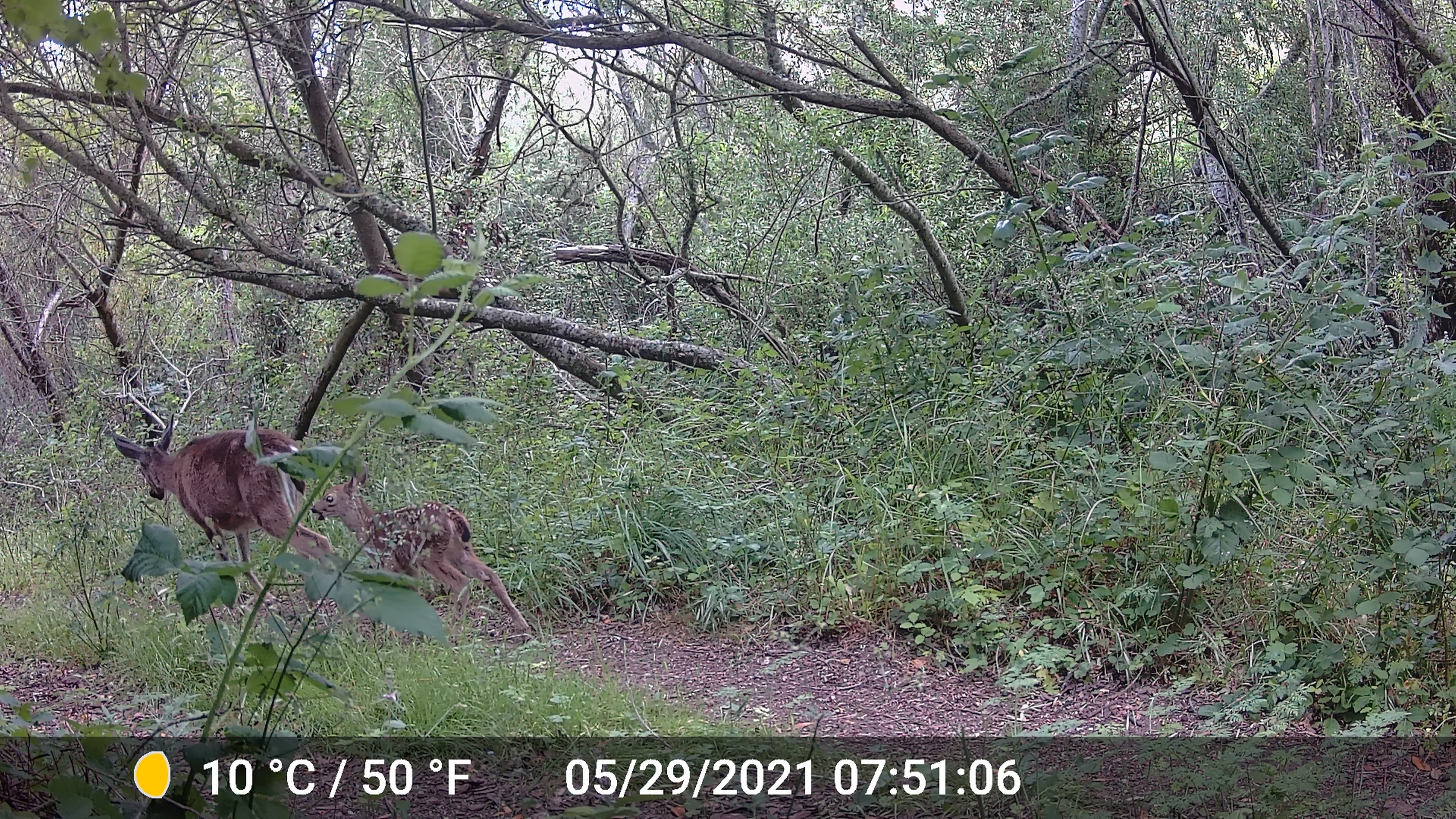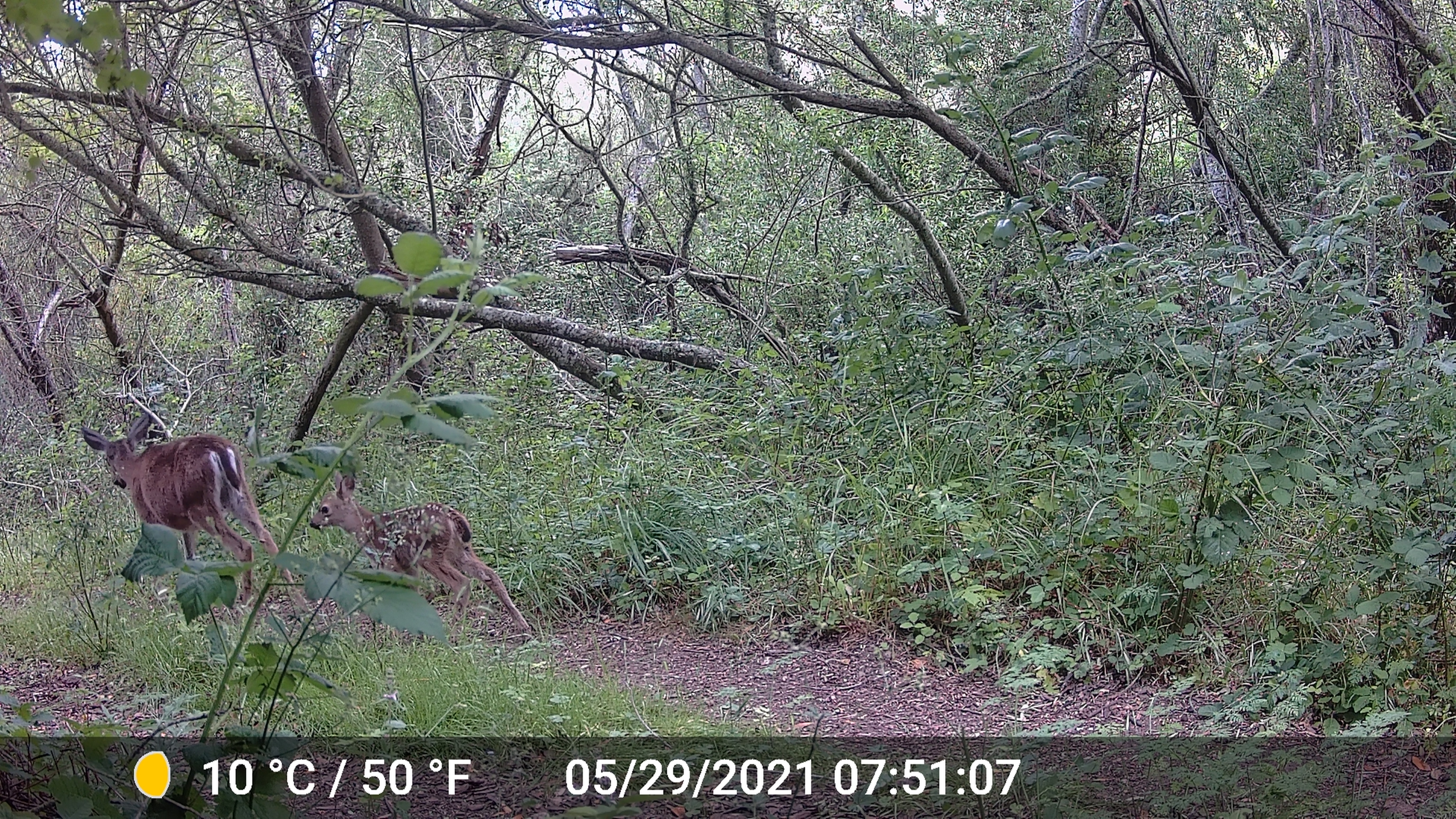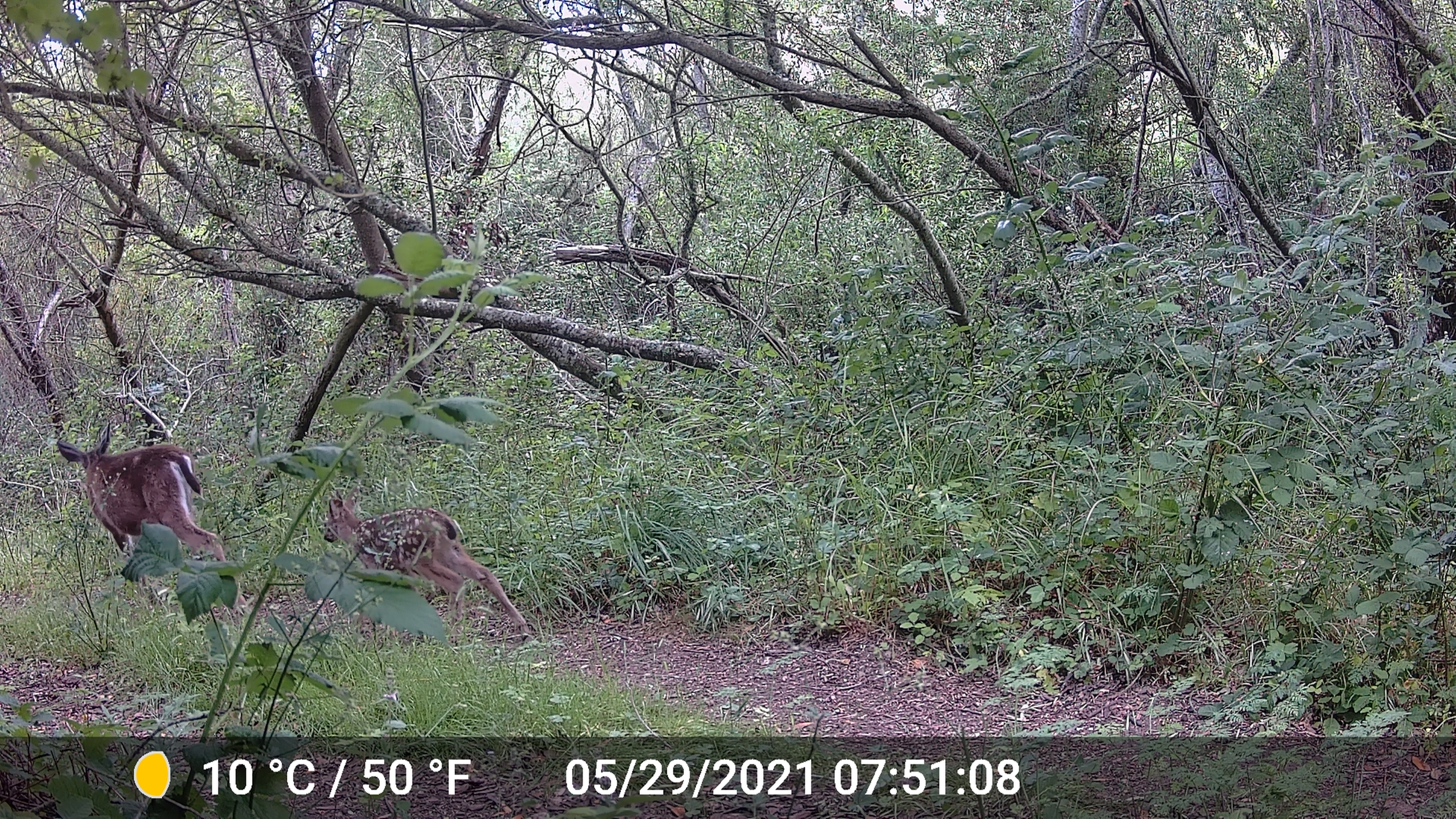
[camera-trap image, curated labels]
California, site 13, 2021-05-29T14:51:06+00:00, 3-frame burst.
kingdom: Animalia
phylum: Chordata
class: Mammalia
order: Artiodactyla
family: Cervidae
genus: Odocoileus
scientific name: Odocoileus hemionus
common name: mule deer